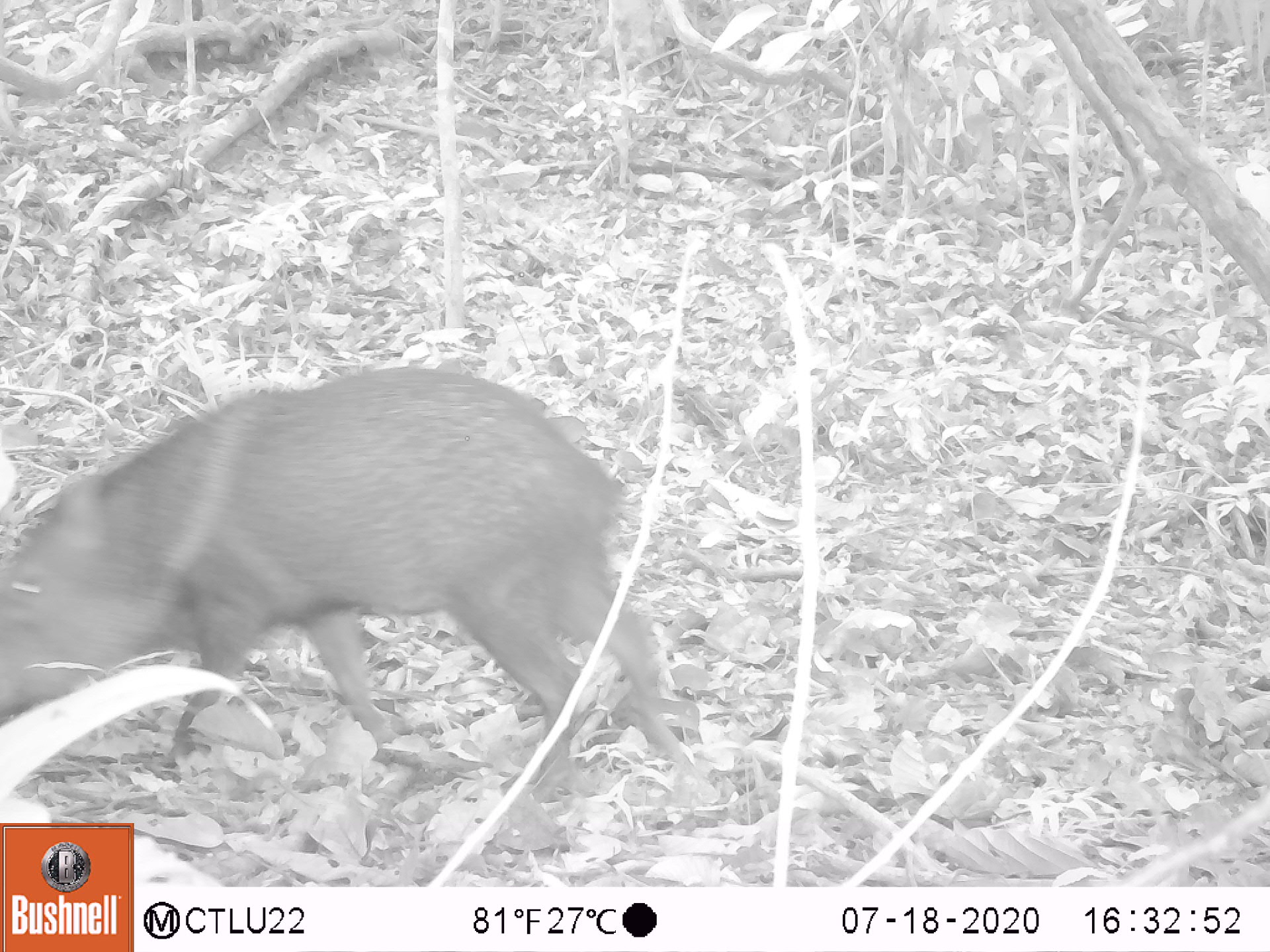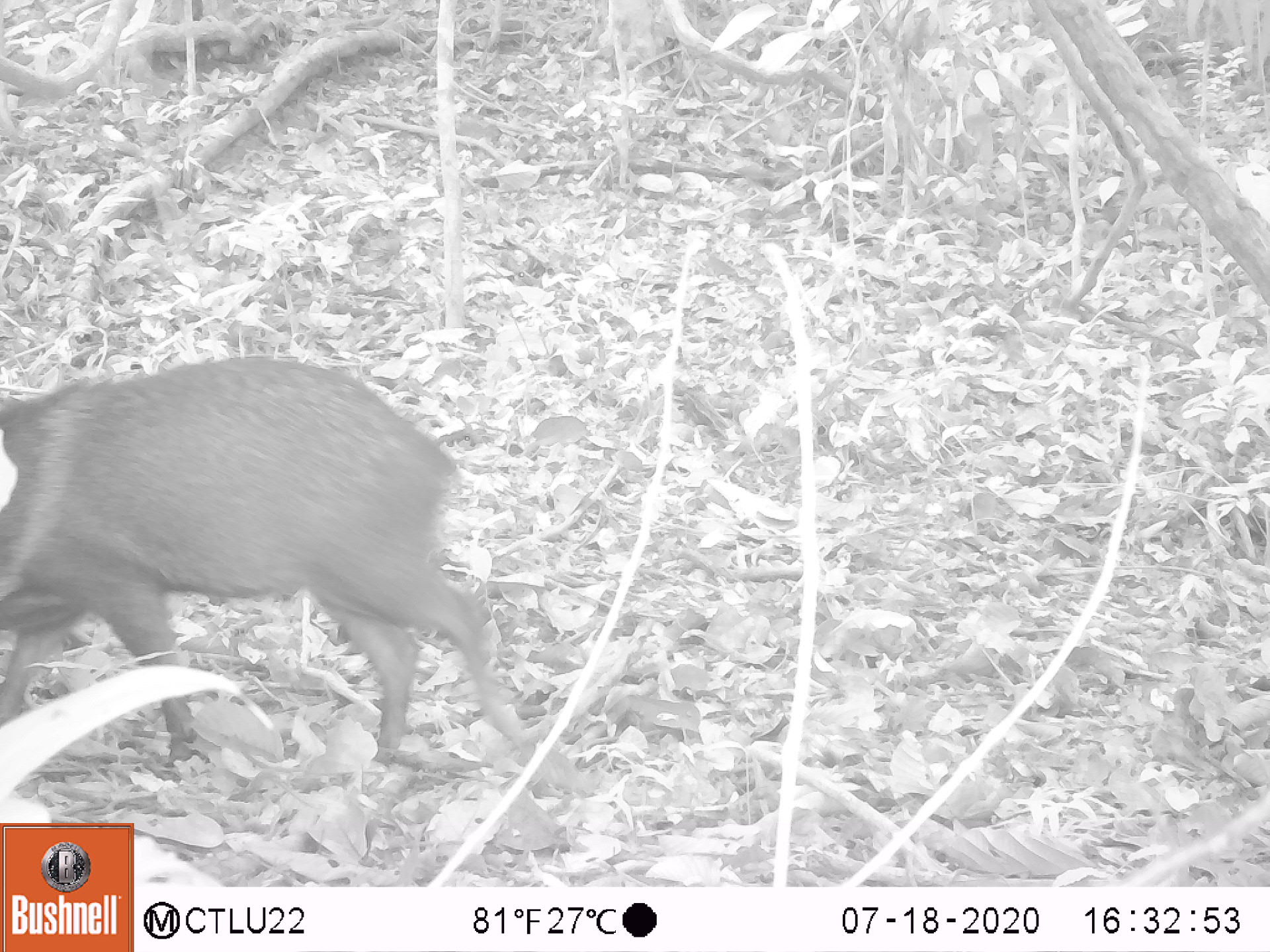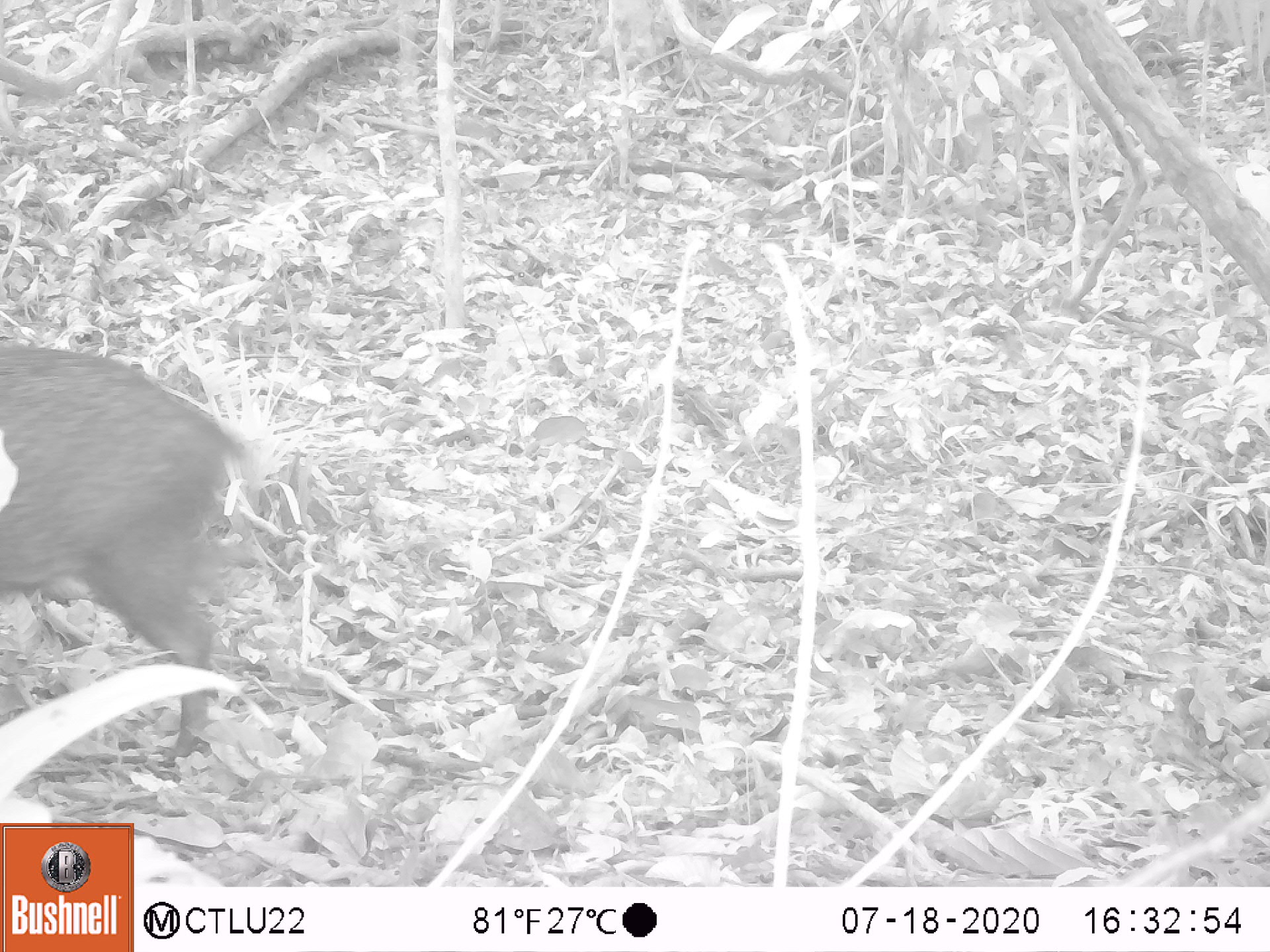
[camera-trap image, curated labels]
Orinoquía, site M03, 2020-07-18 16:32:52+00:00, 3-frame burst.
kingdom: Animalia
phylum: Chordata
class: Mammalia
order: Artiodactyla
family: Tayassuidae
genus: Pecari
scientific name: Pecari tajacu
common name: collared peccary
Collared peccary (Pecari tajacu).